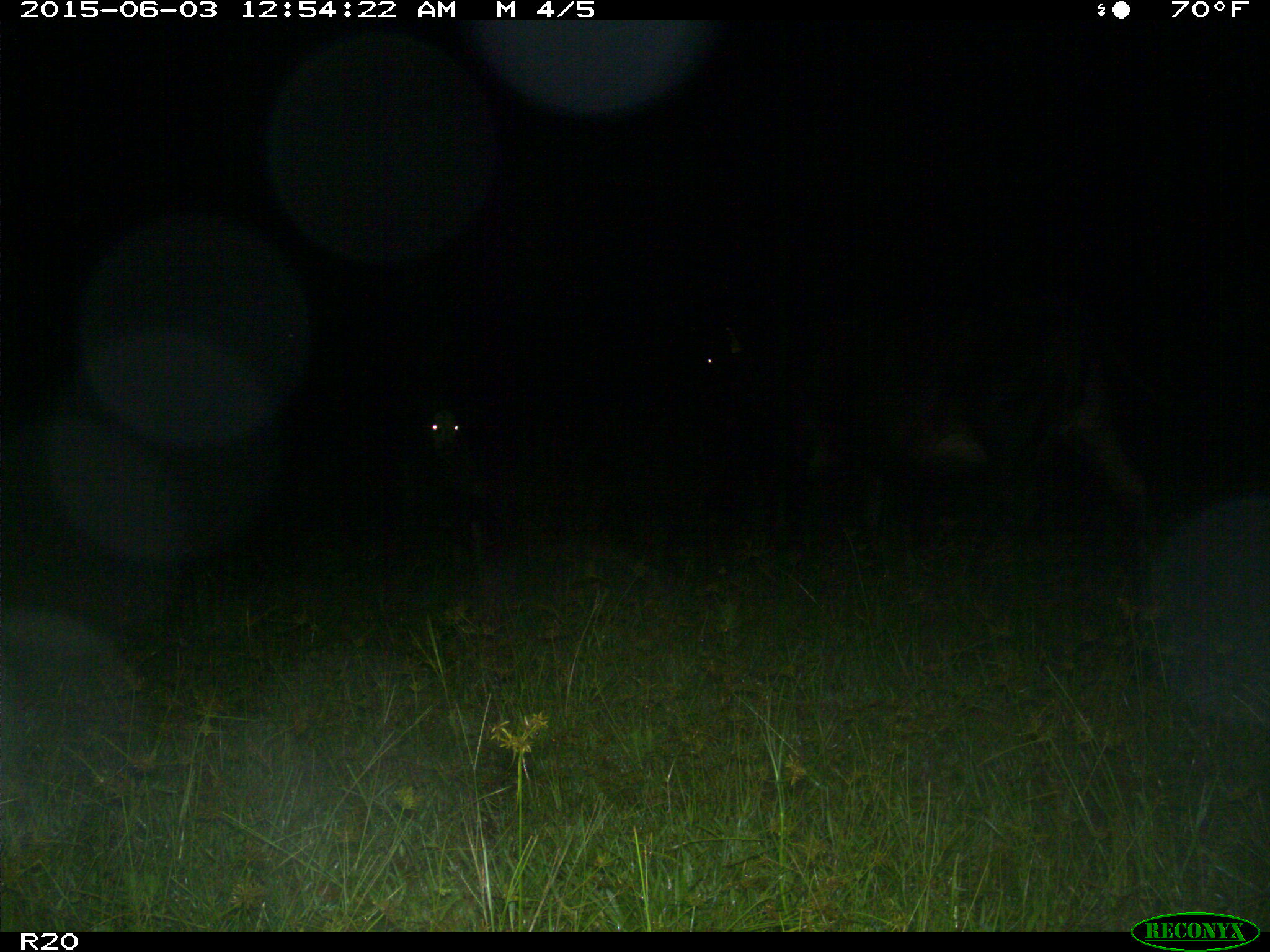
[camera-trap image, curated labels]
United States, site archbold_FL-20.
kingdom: Animalia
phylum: Chordata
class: Mammalia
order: Artiodactyla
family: Bovidae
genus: Bos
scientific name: Bos taurus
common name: domestic cow